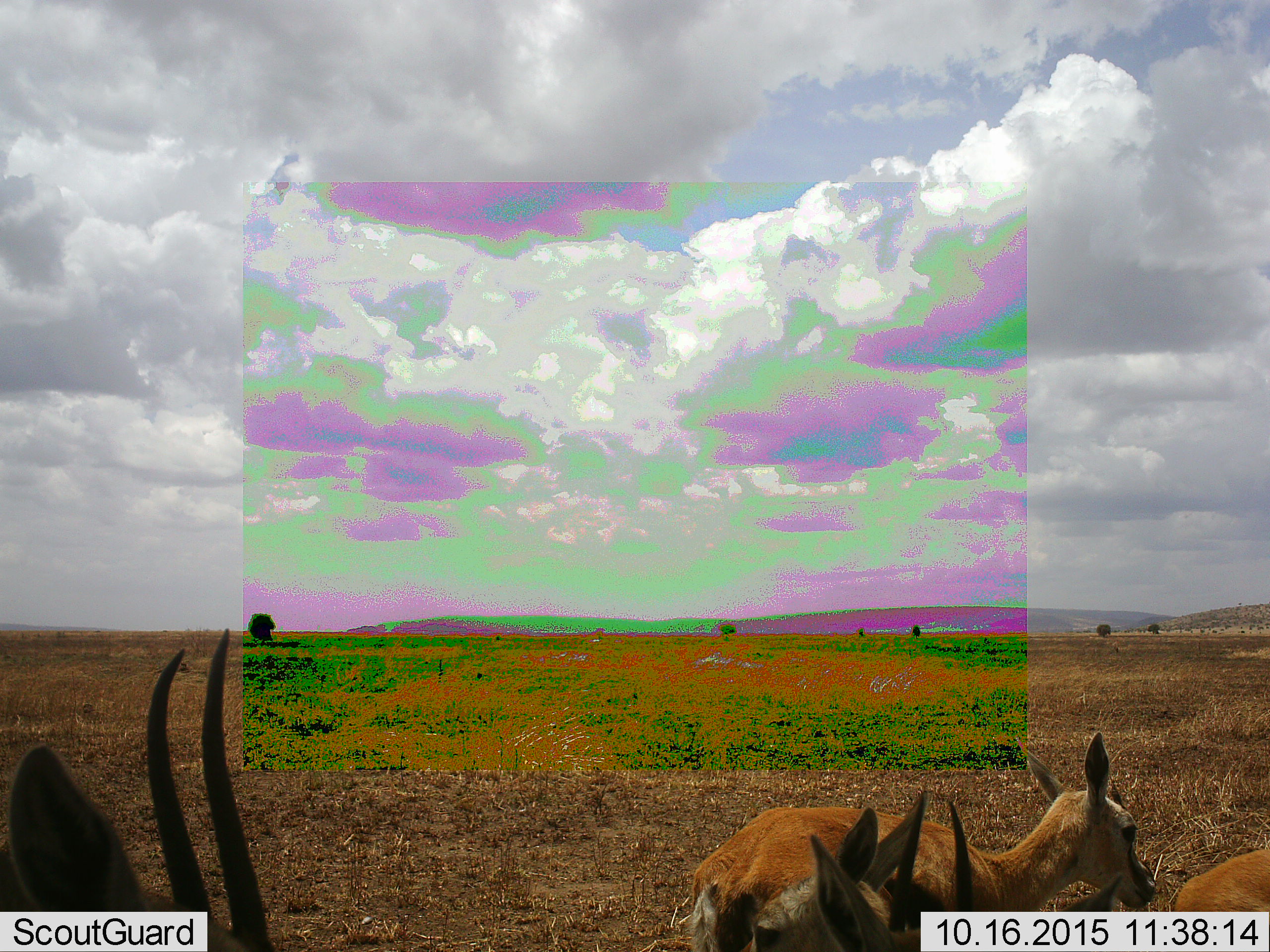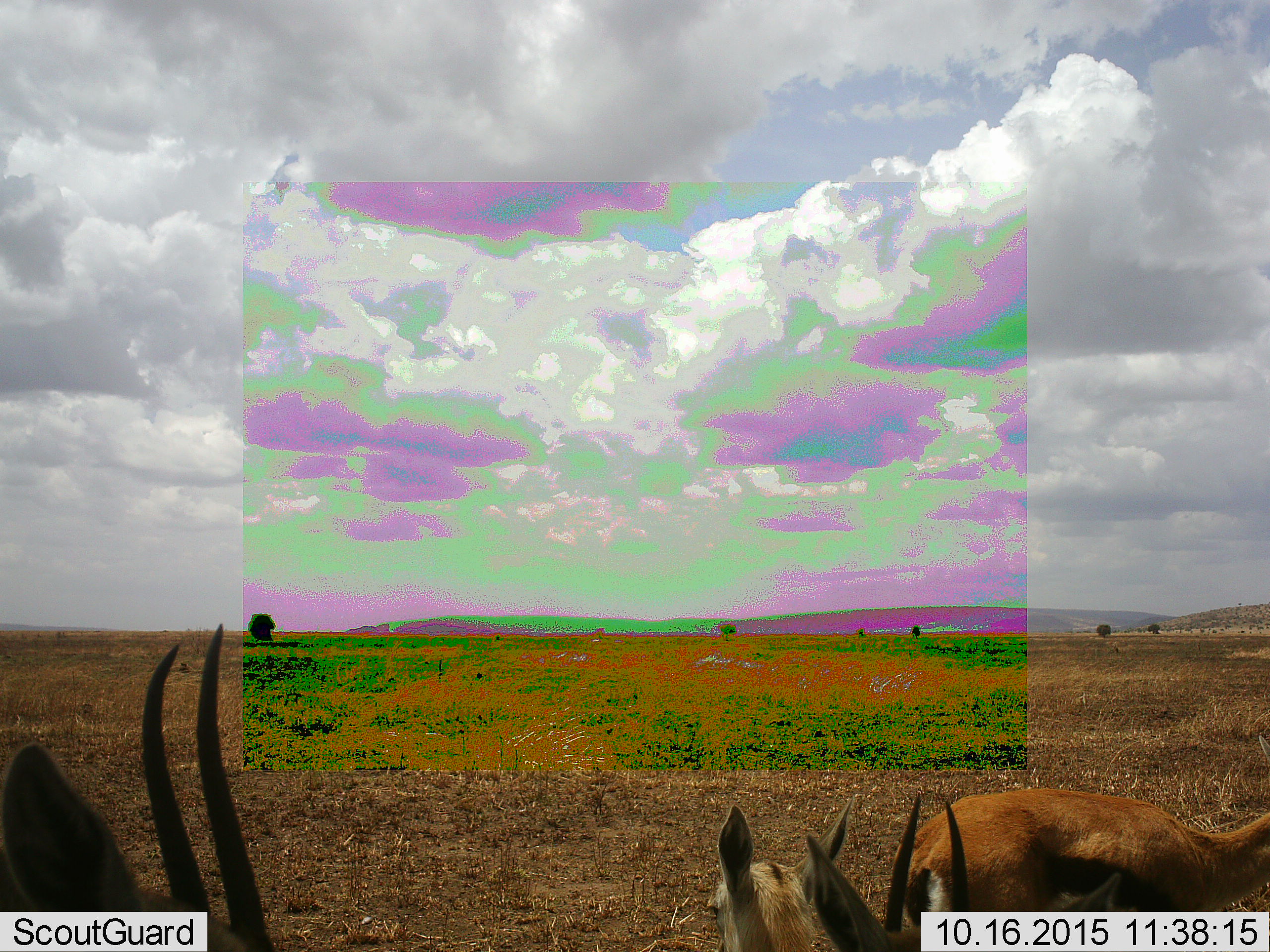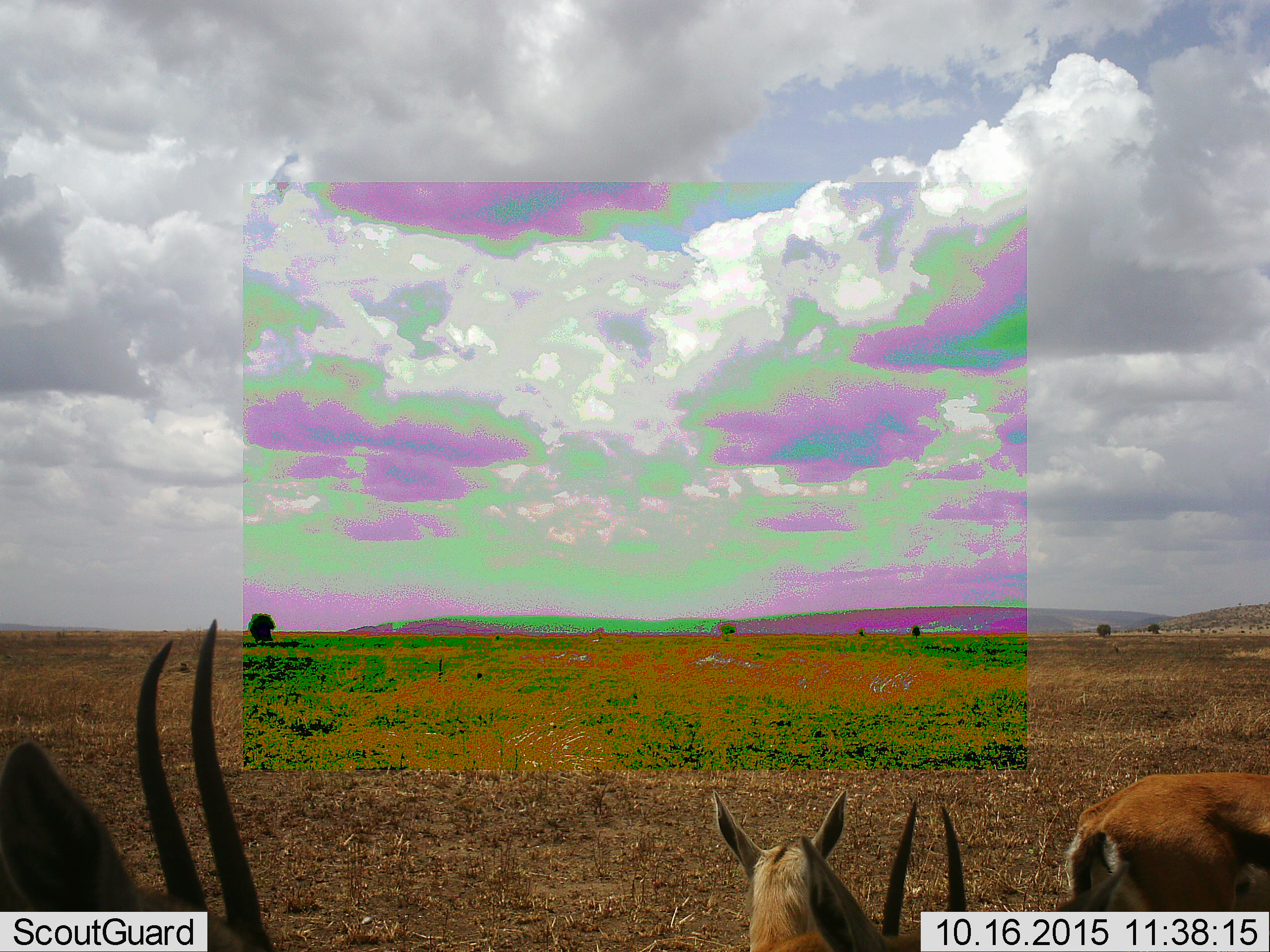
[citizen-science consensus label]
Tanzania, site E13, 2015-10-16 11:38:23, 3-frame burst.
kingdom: Animalia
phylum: Chordata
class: Mammalia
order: Artiodactyla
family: Bovidae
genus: Eudorcas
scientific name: Eudorcas thomsonii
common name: thomson's gazelle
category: gazellethomsons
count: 5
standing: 87%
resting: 7%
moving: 53%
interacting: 7%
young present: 27%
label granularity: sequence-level